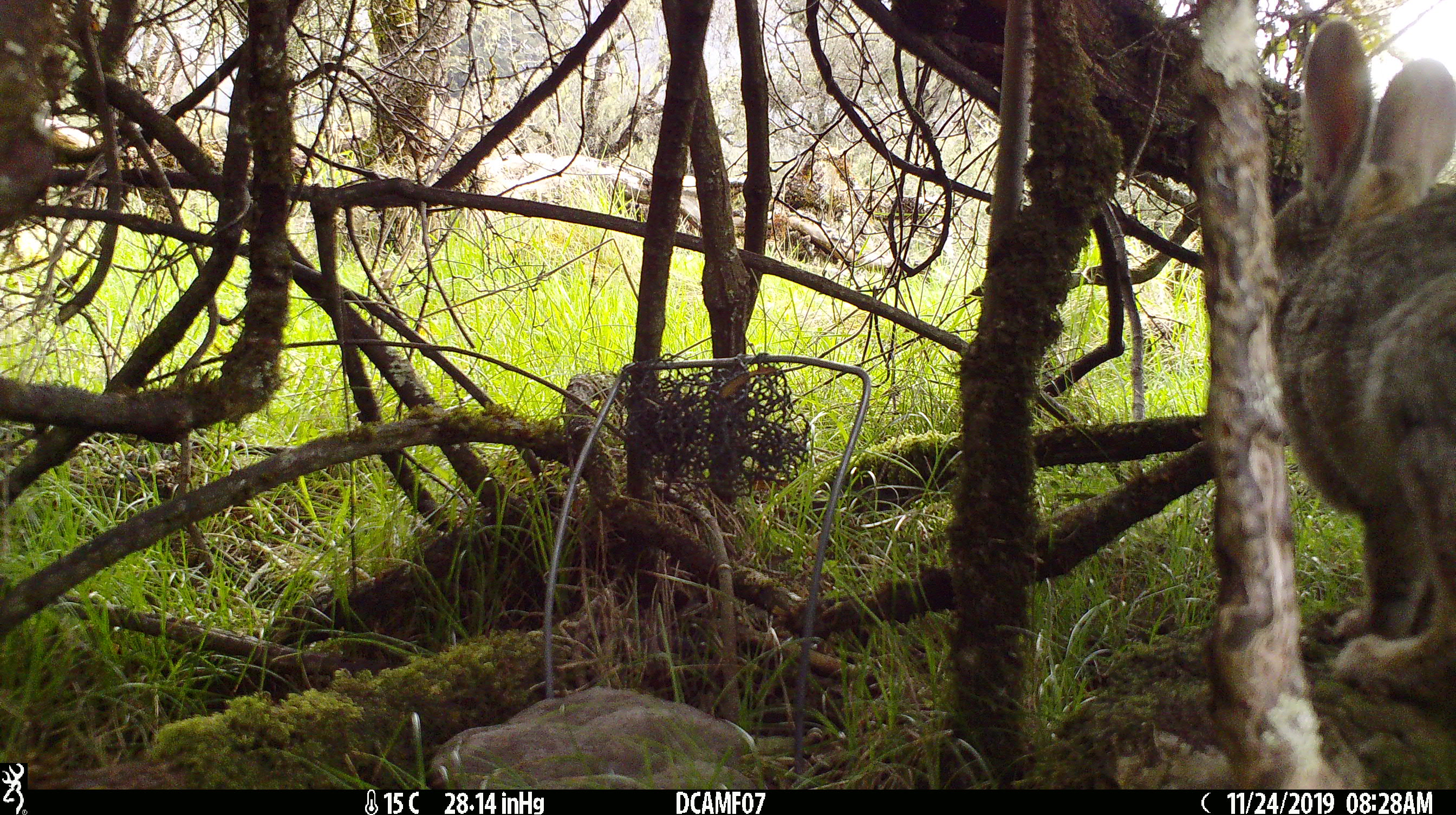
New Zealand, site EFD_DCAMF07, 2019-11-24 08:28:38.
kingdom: Animalia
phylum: Chordata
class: Mammalia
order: Lagomorpha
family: Leporidae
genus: Oryctolagus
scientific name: Oryctolagus cuniculus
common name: european rabbit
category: rabbit